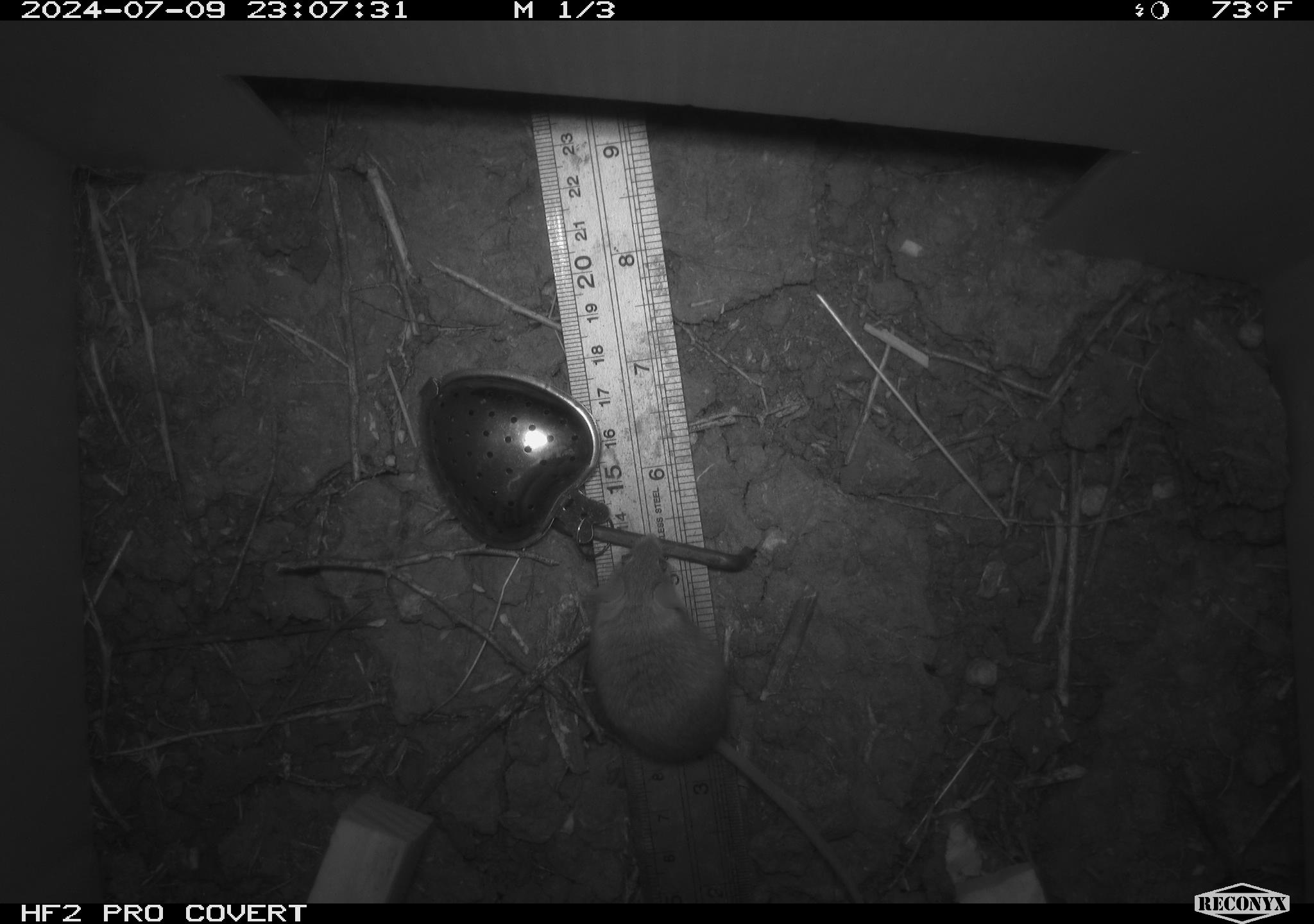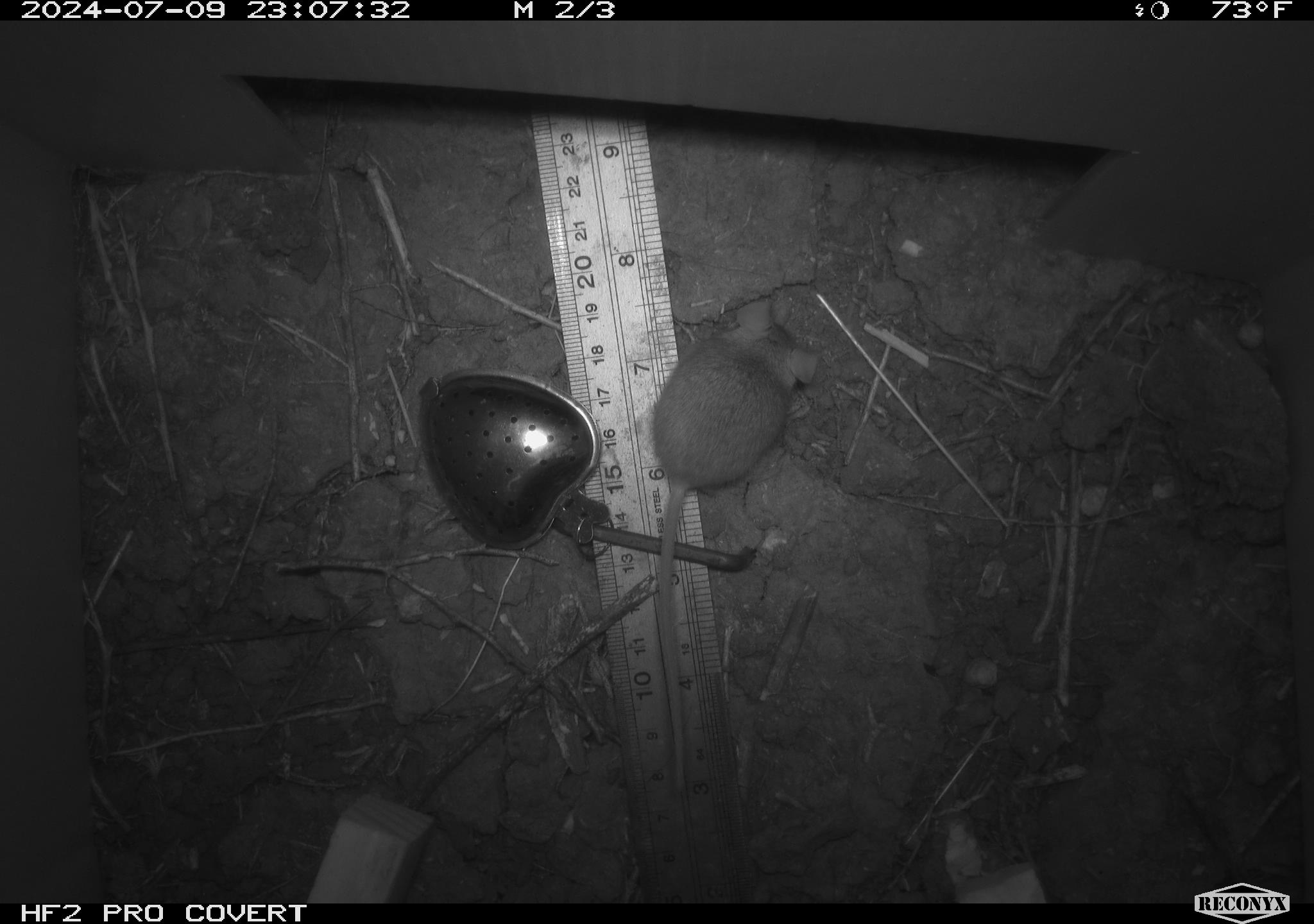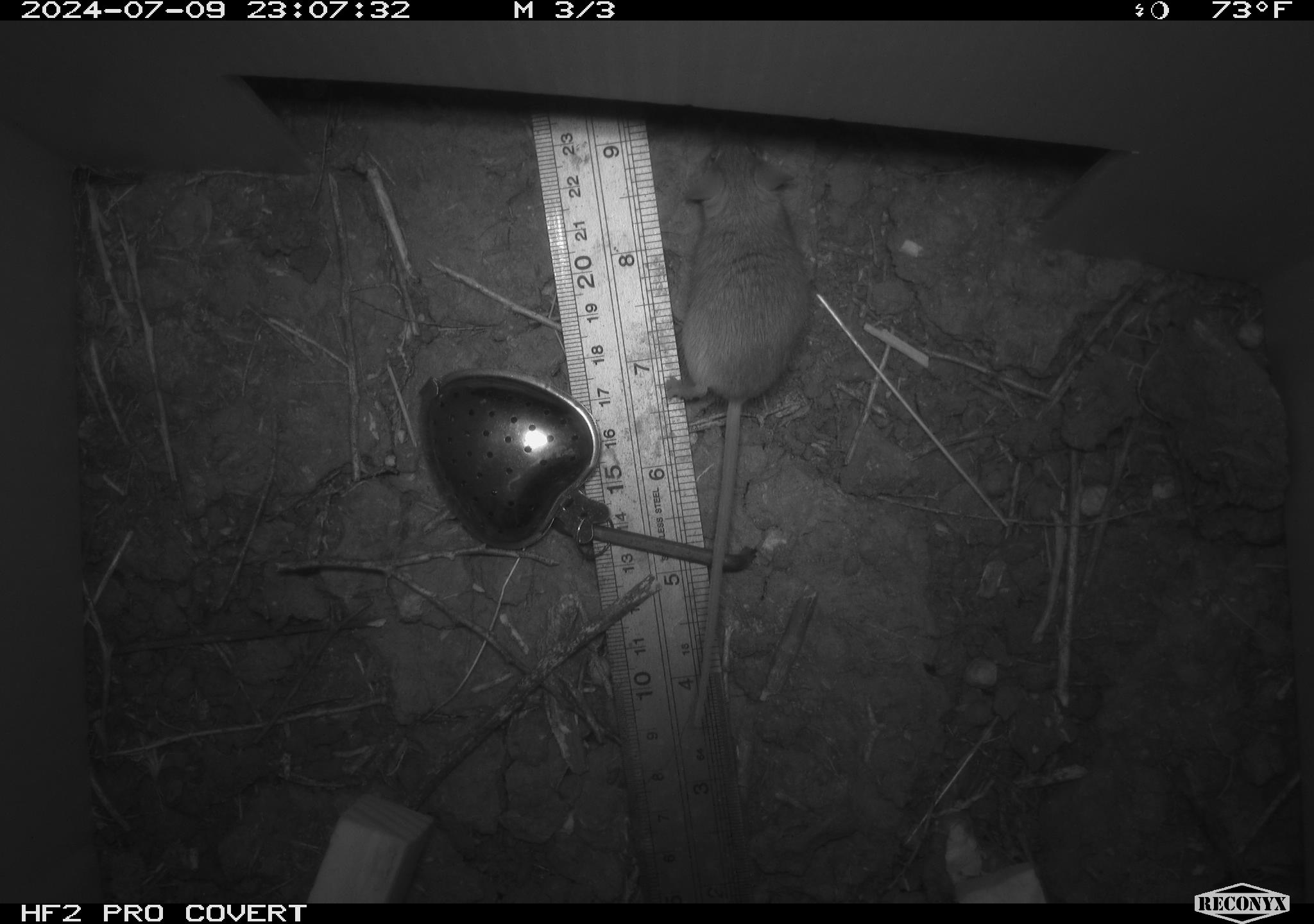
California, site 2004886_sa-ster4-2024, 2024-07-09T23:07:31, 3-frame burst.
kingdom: Animalia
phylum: Chordata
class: Mammalia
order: Rodentia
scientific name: Rodentia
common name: mouse species